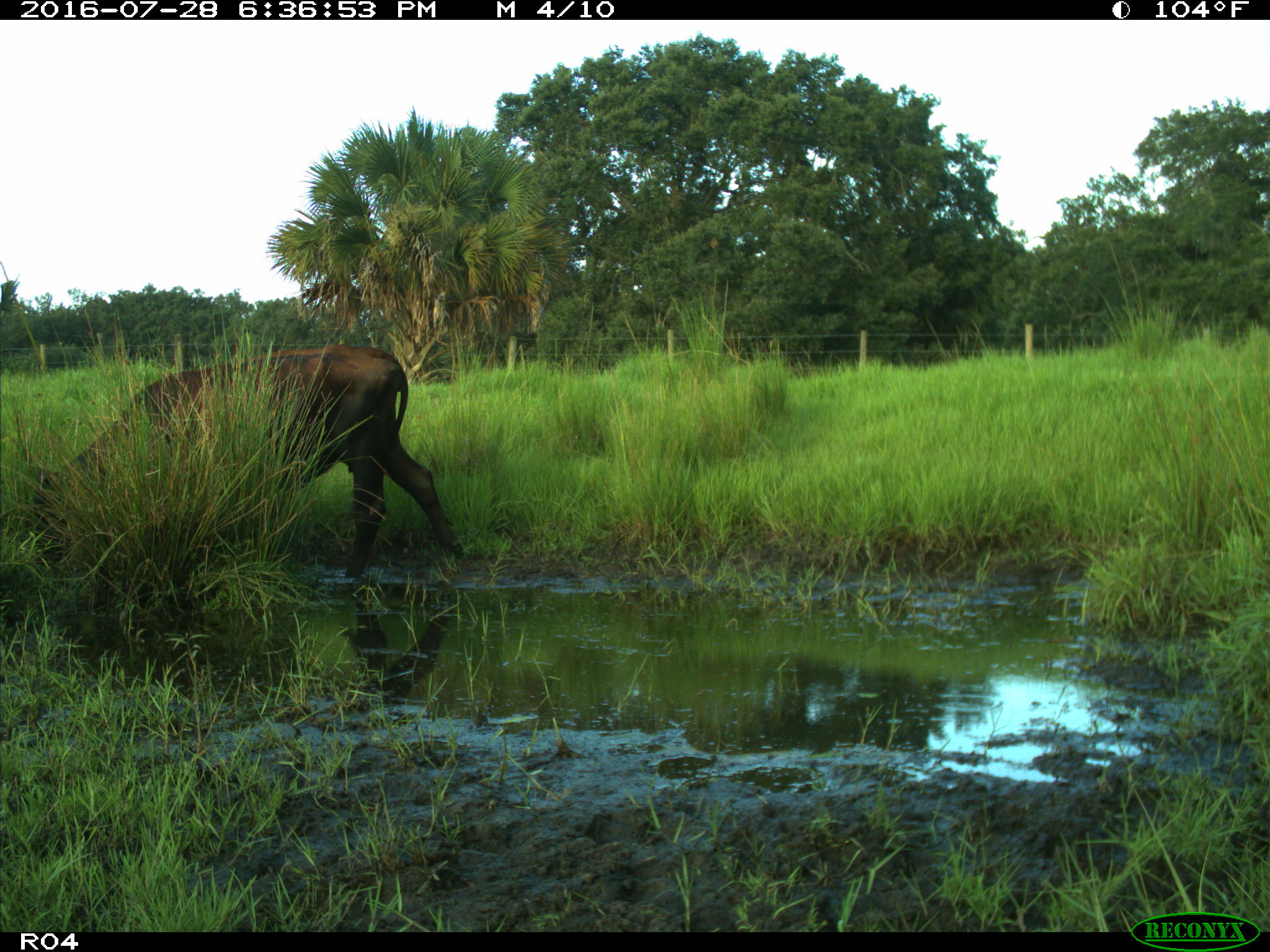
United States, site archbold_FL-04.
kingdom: Animalia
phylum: Chordata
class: Mammalia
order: Artiodactyla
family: Bovidae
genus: Bos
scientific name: Bos taurus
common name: domestic cow